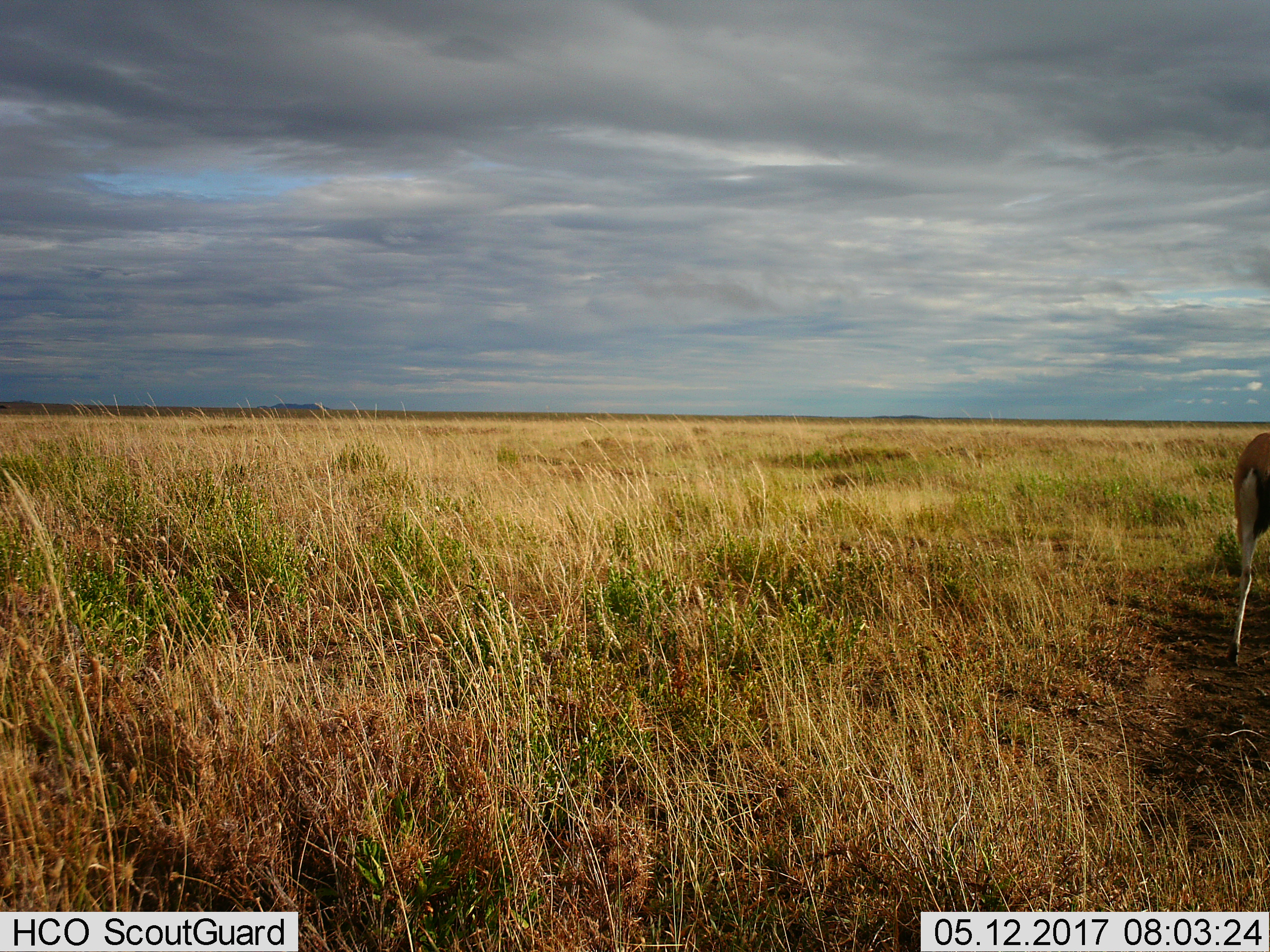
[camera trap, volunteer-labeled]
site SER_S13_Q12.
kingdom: Animalia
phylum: Chordata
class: Mammalia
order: Artiodactyla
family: Bovidae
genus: Eudorcas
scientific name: Eudorcas thomsonii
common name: thomson's gazelle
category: gazellethomsons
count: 1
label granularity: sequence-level